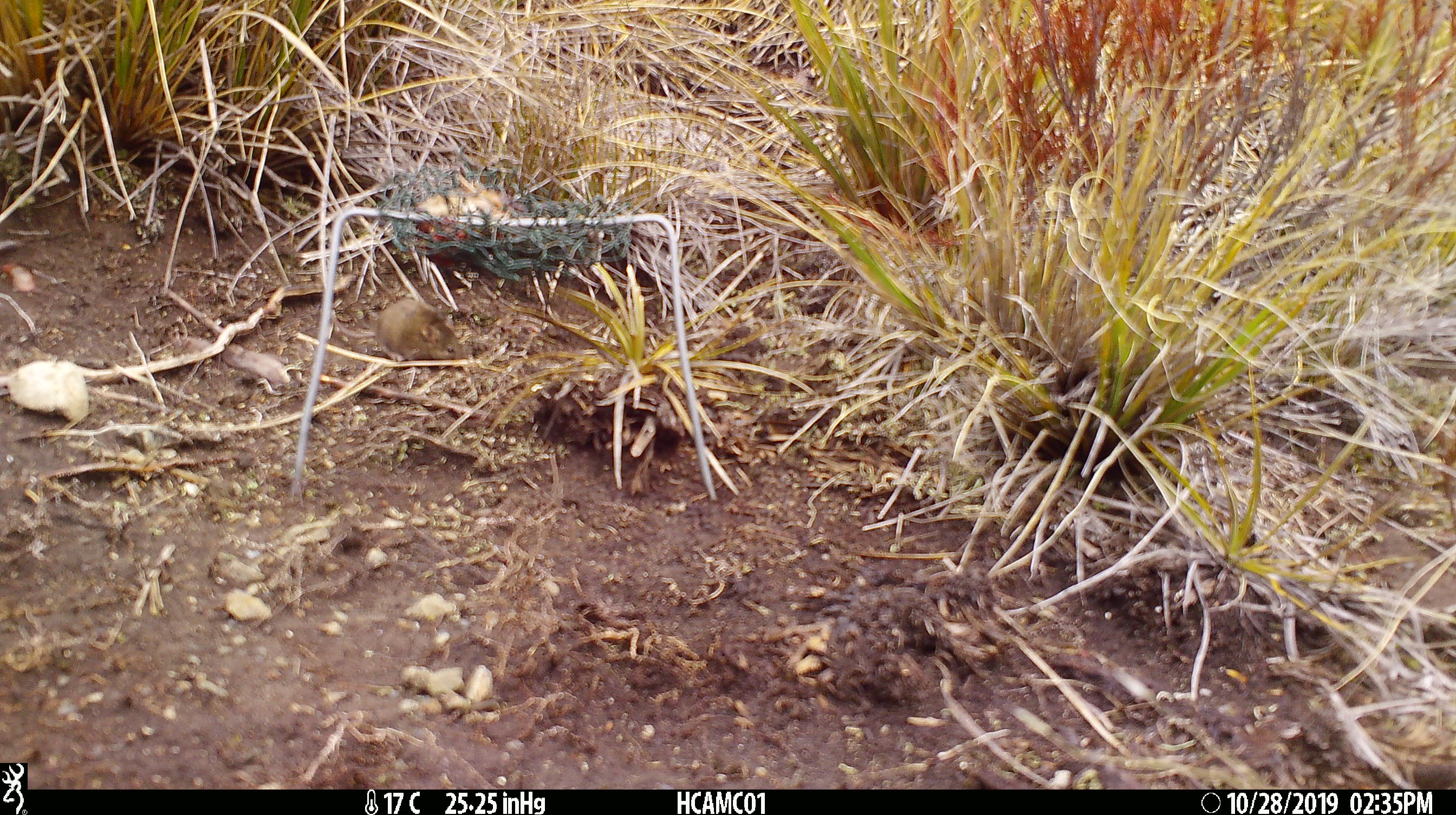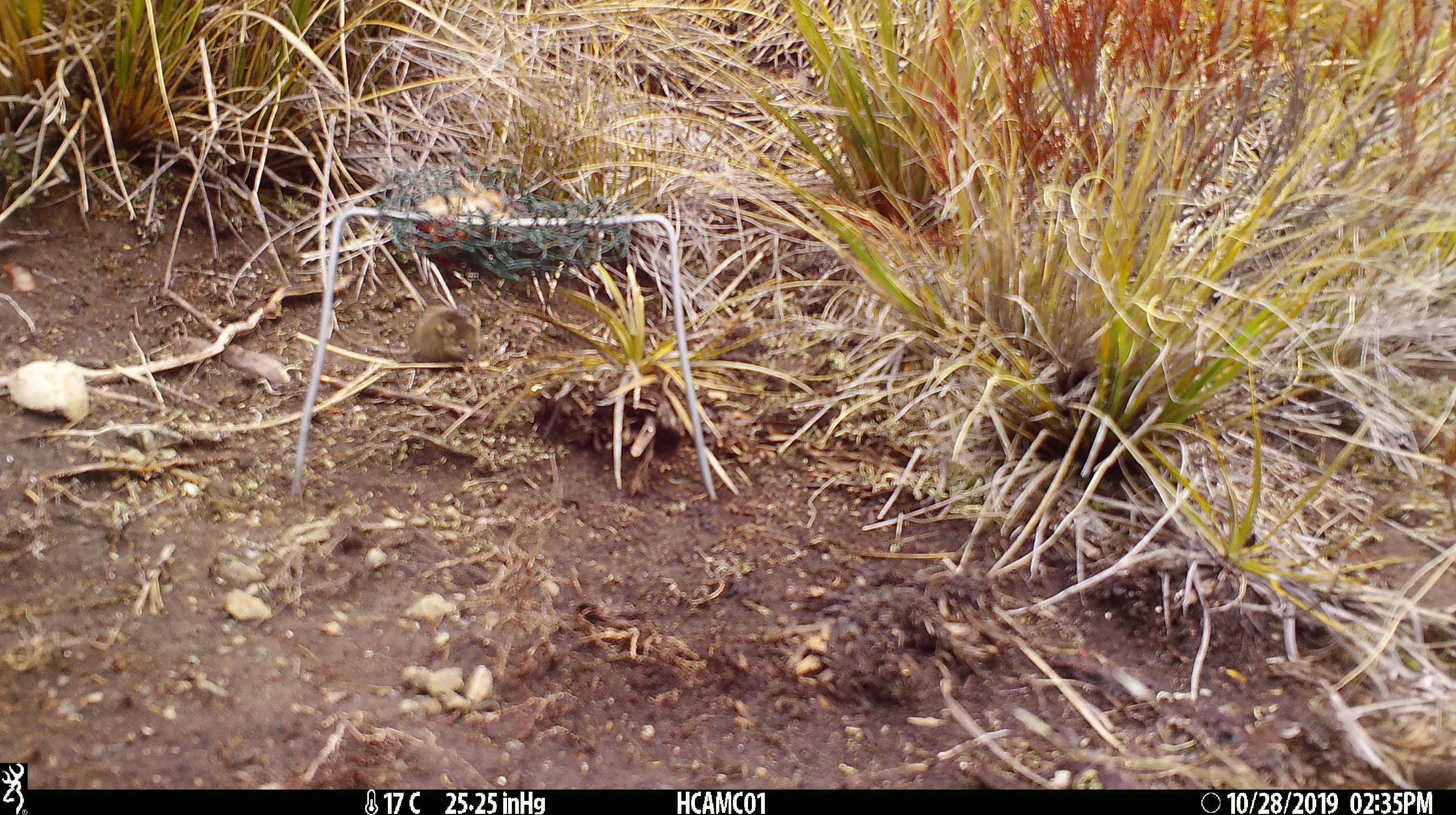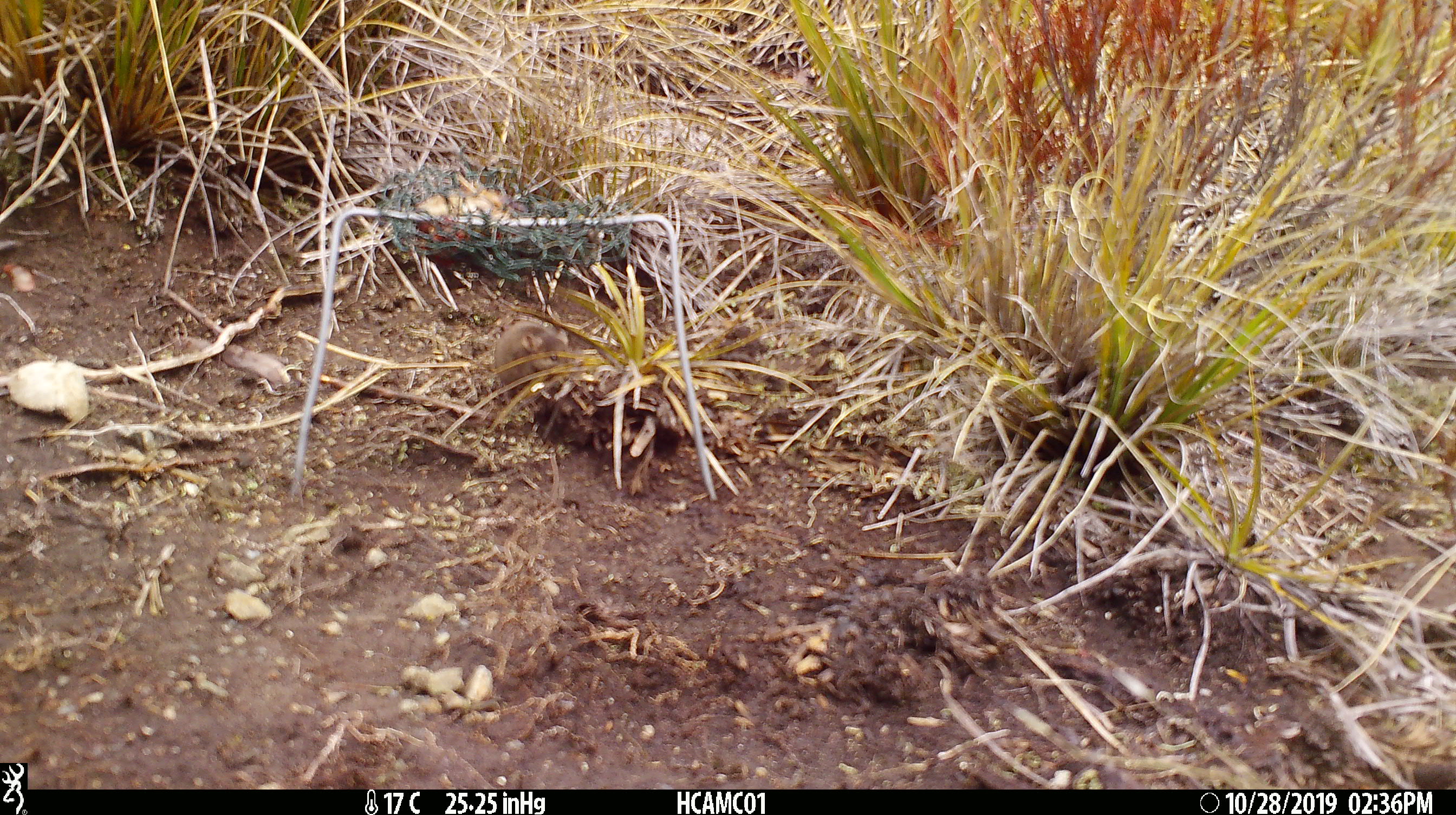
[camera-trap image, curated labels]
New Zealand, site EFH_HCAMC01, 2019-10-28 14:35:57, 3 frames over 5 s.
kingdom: Animalia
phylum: Chordata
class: Mammalia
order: Rodentia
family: Muridae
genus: Mus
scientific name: Mus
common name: mouse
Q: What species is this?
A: Mouse (Mus).